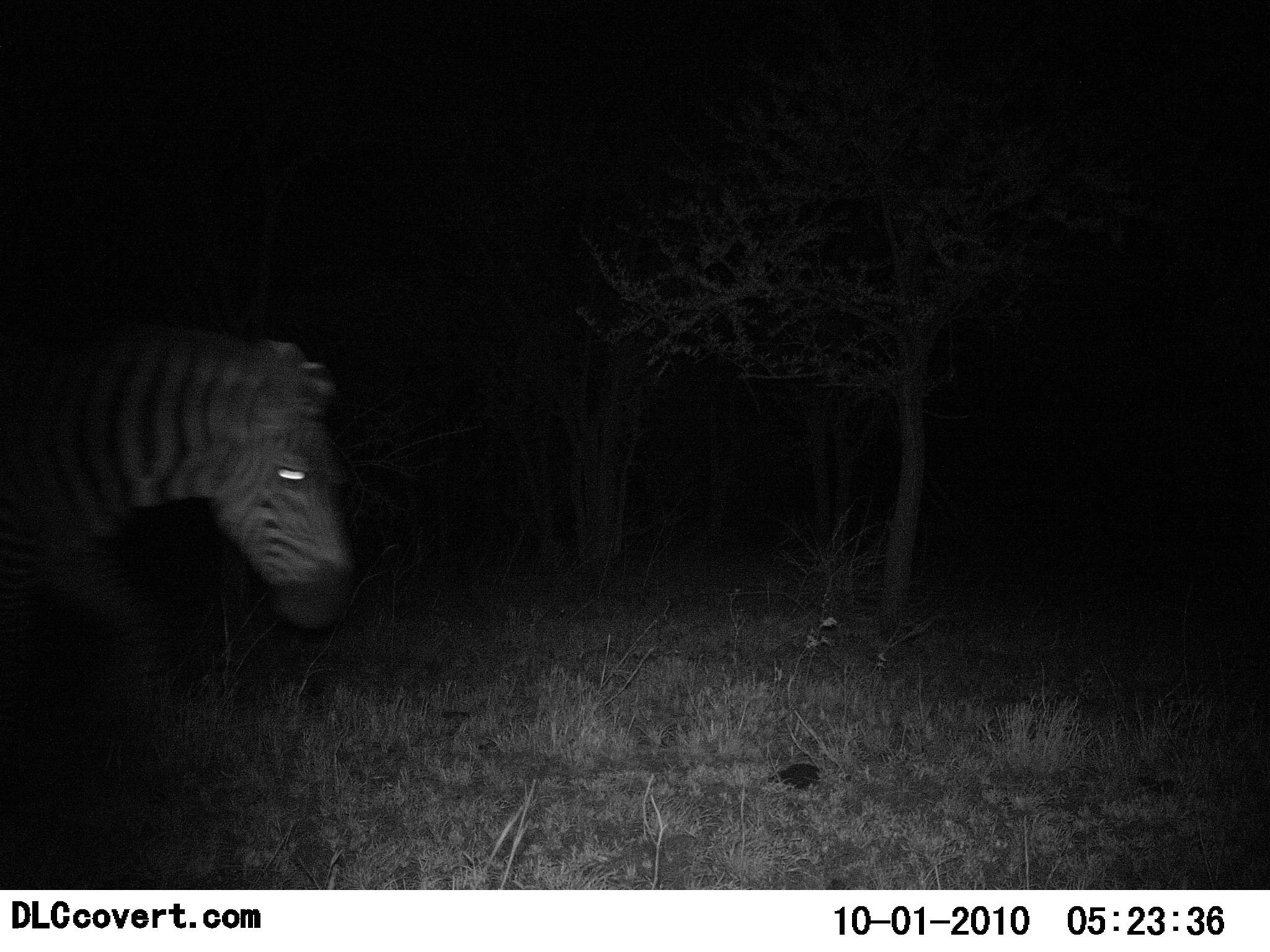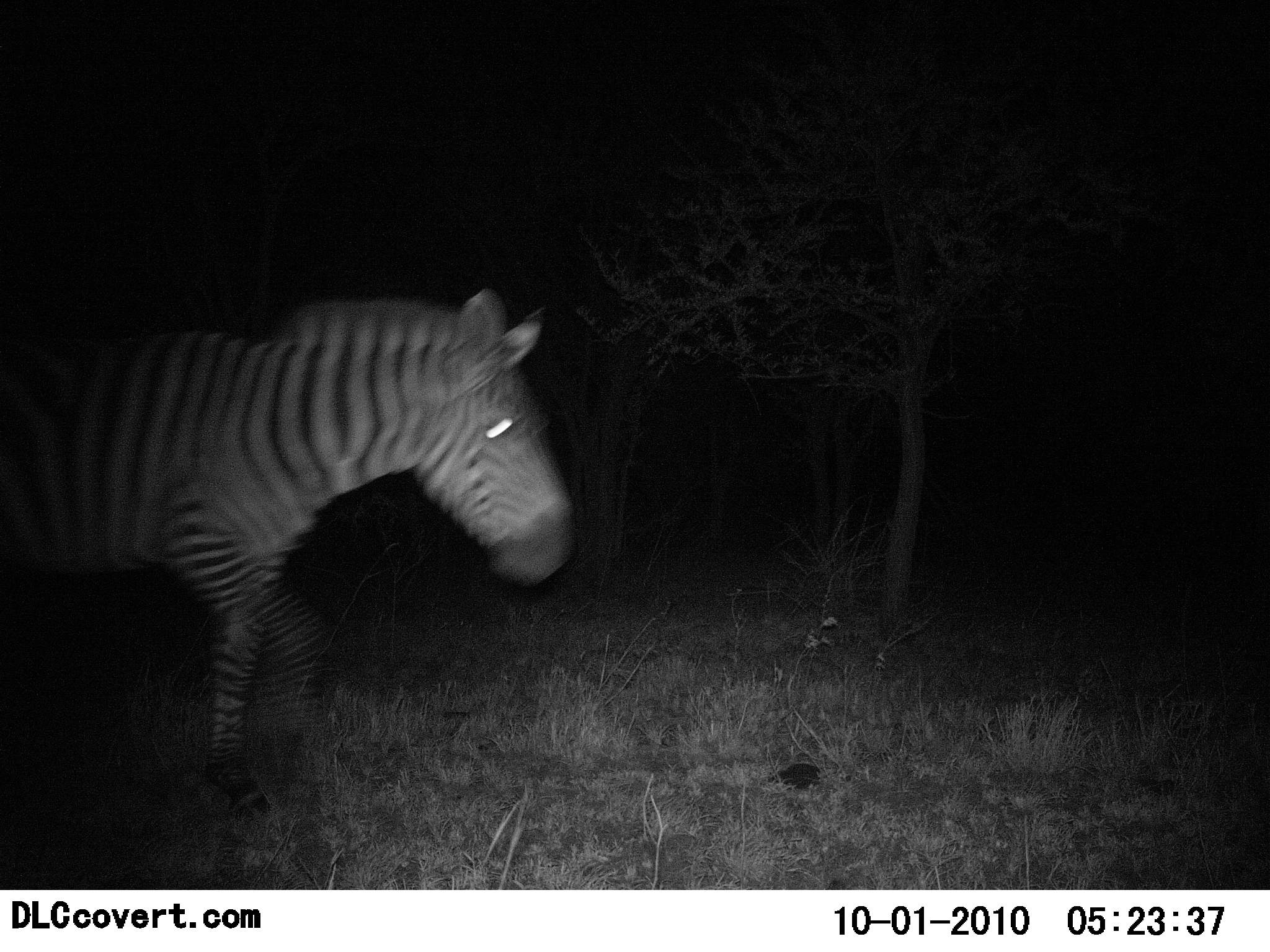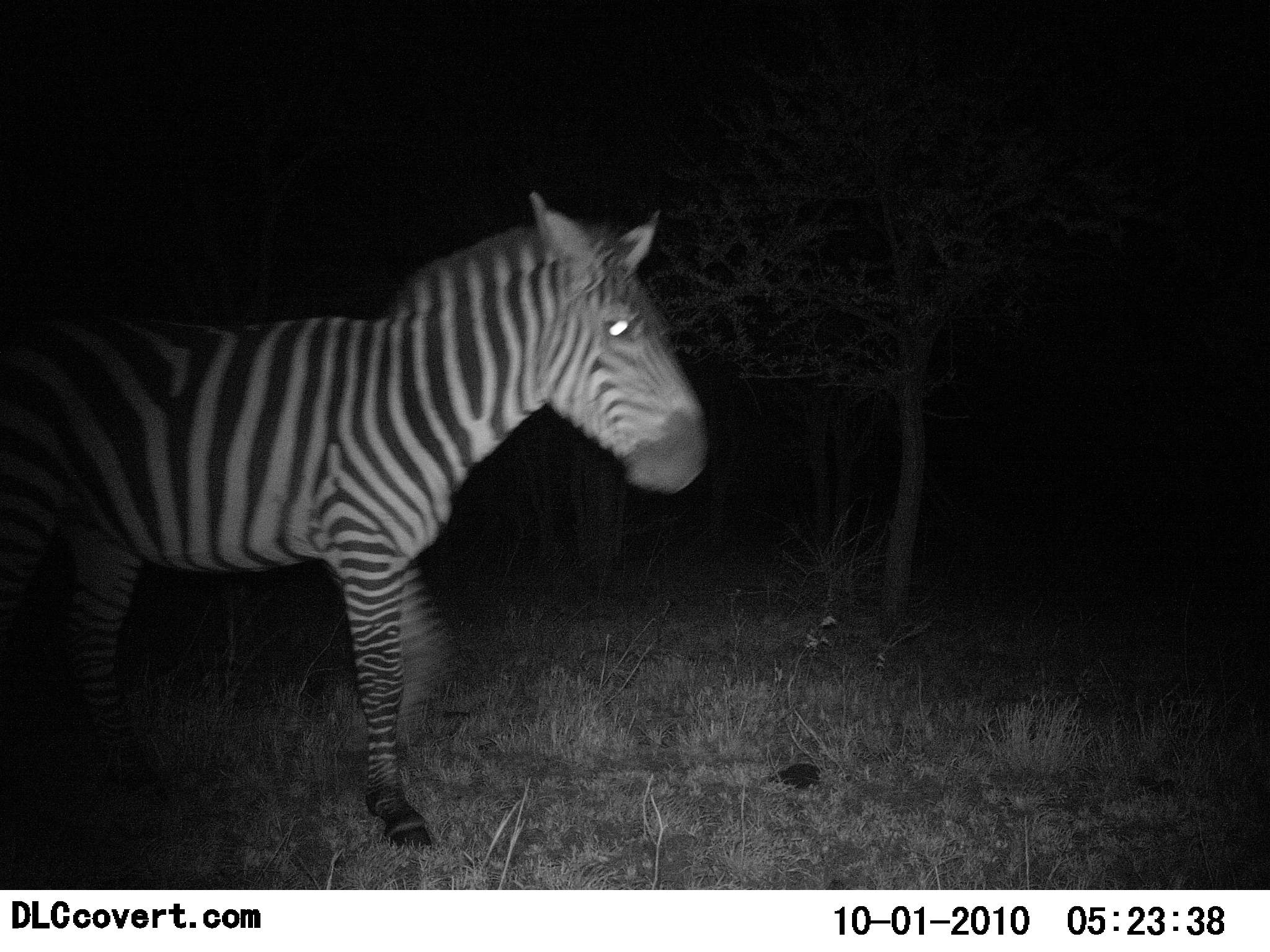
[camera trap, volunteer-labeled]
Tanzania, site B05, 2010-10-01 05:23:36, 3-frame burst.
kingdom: Animalia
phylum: Chordata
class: Mammalia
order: Perissodactyla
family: Equidae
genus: Equus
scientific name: Equus quagga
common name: plains zebra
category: zebra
Zebra (plains zebra) (Equus quagga), count 1. Behavior (volunteer vote fractions): standing 6%, resting 0%, moving 94%, interacting 0%. Young present (vote fraction): 0%. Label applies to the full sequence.